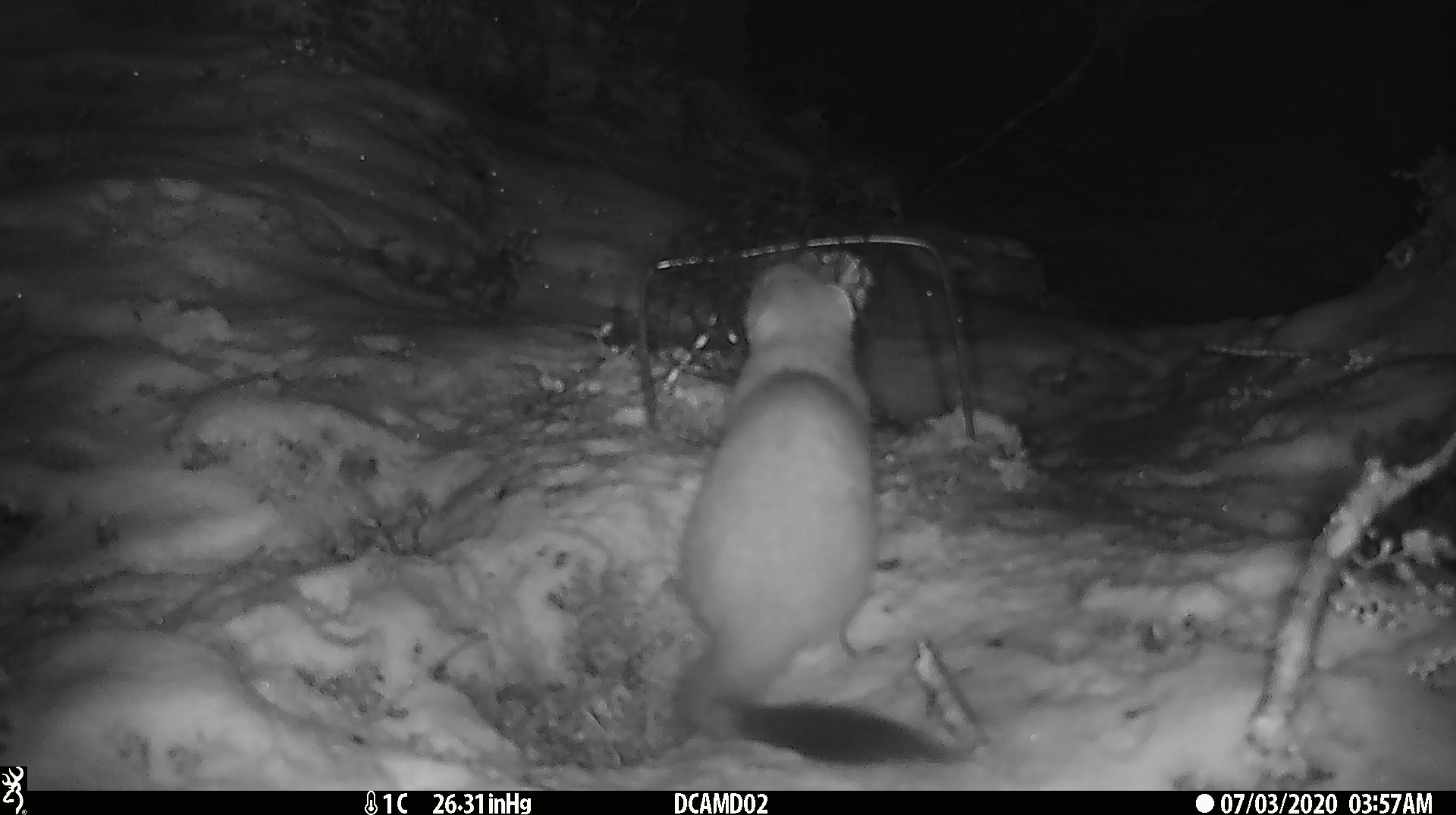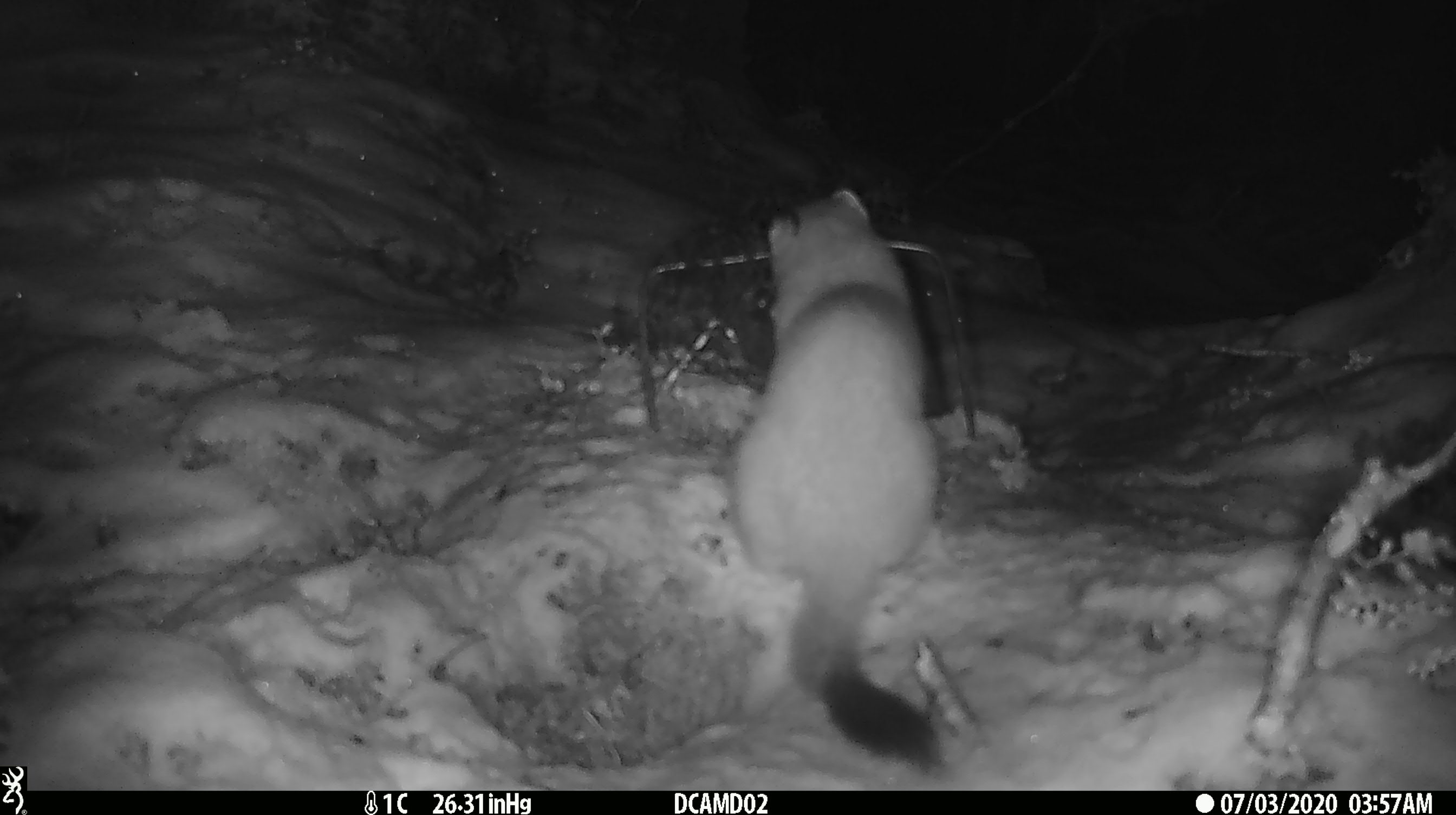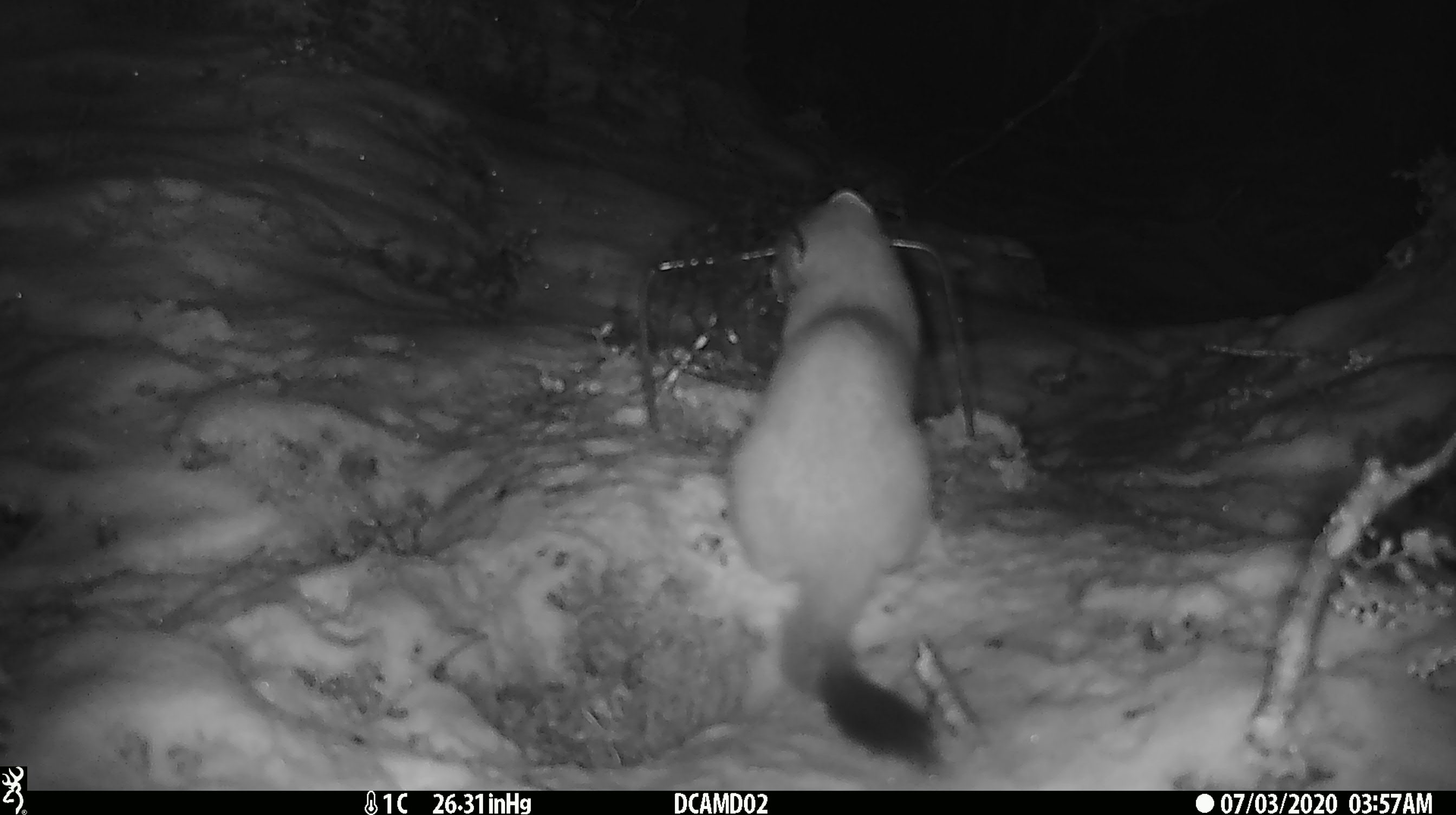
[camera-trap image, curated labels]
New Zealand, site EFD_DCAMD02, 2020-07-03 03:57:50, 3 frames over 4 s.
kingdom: Animalia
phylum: Chordata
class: Mammalia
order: Carnivora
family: Mustelidae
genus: Mustela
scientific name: Mustela erminea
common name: stoat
Stoat (Mustela erminea).